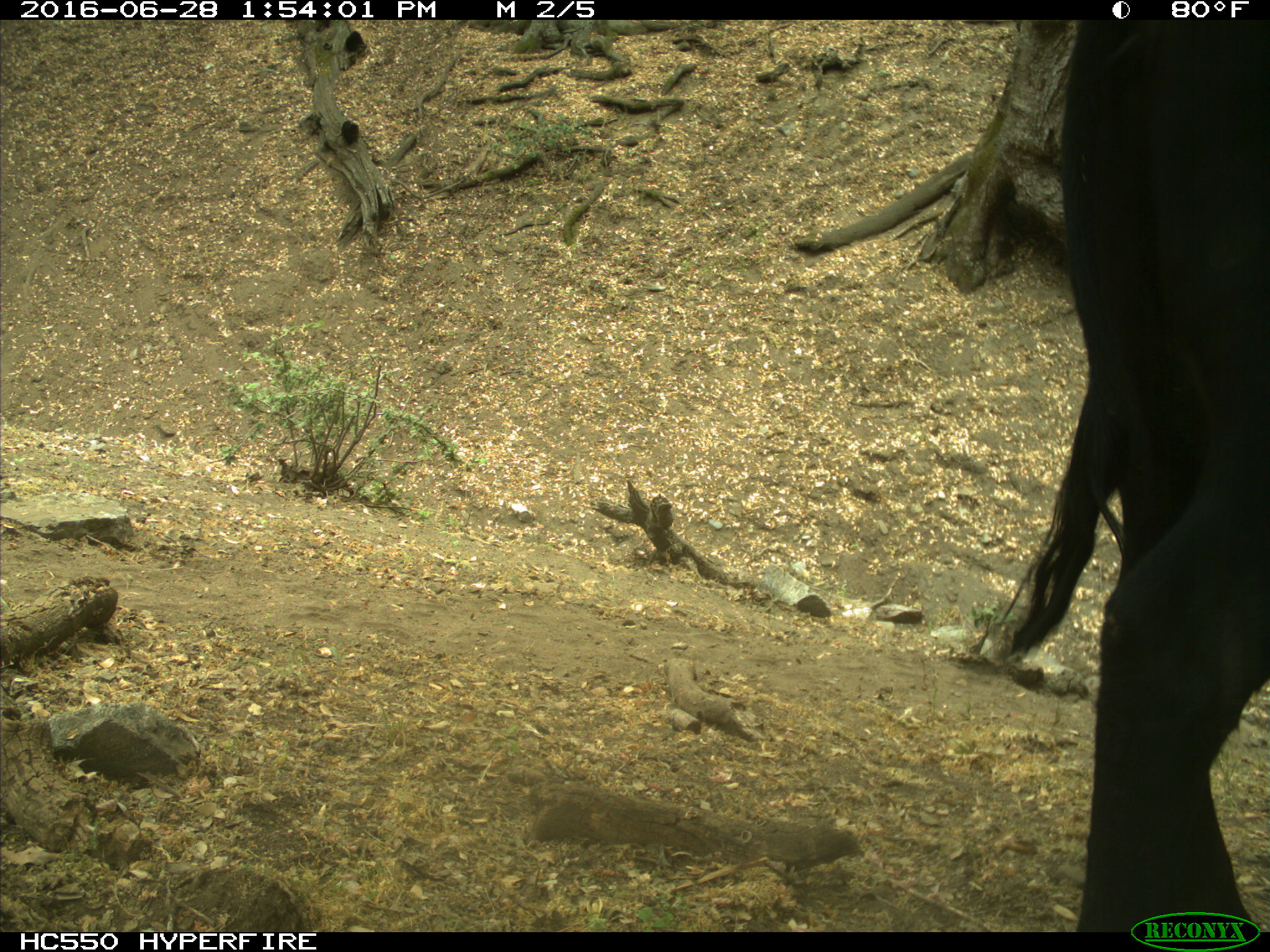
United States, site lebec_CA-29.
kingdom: Animalia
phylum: Chordata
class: Mammalia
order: Artiodactyla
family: Bovidae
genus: Bos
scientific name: Bos taurus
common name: domestic cow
Bos taurus (domestic cow).